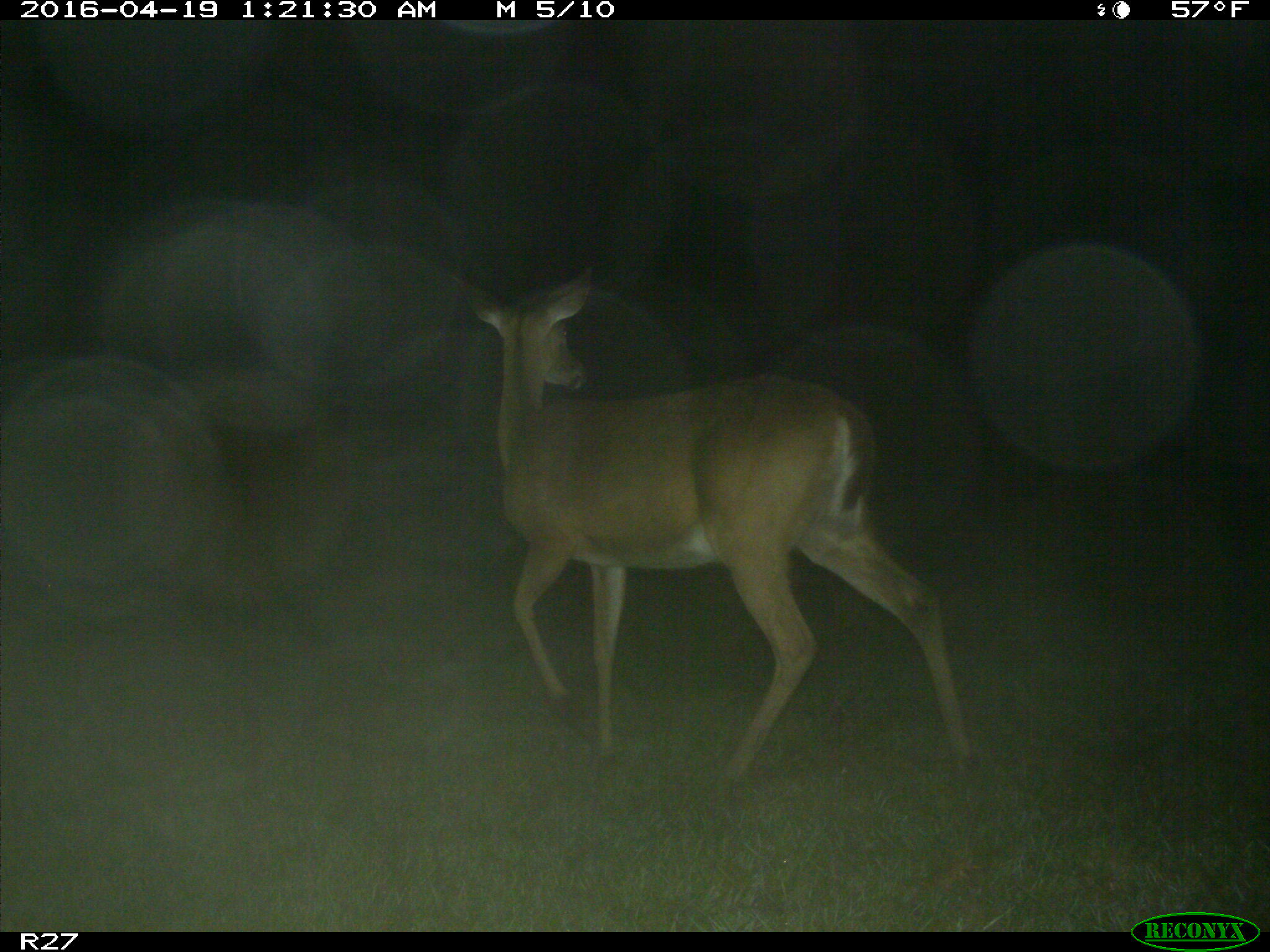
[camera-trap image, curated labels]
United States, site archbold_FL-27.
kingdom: Animalia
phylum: Chordata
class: Mammalia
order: Artiodactyla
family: Cervidae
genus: Odocoileus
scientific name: Odocoileus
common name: deer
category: unidentified deer